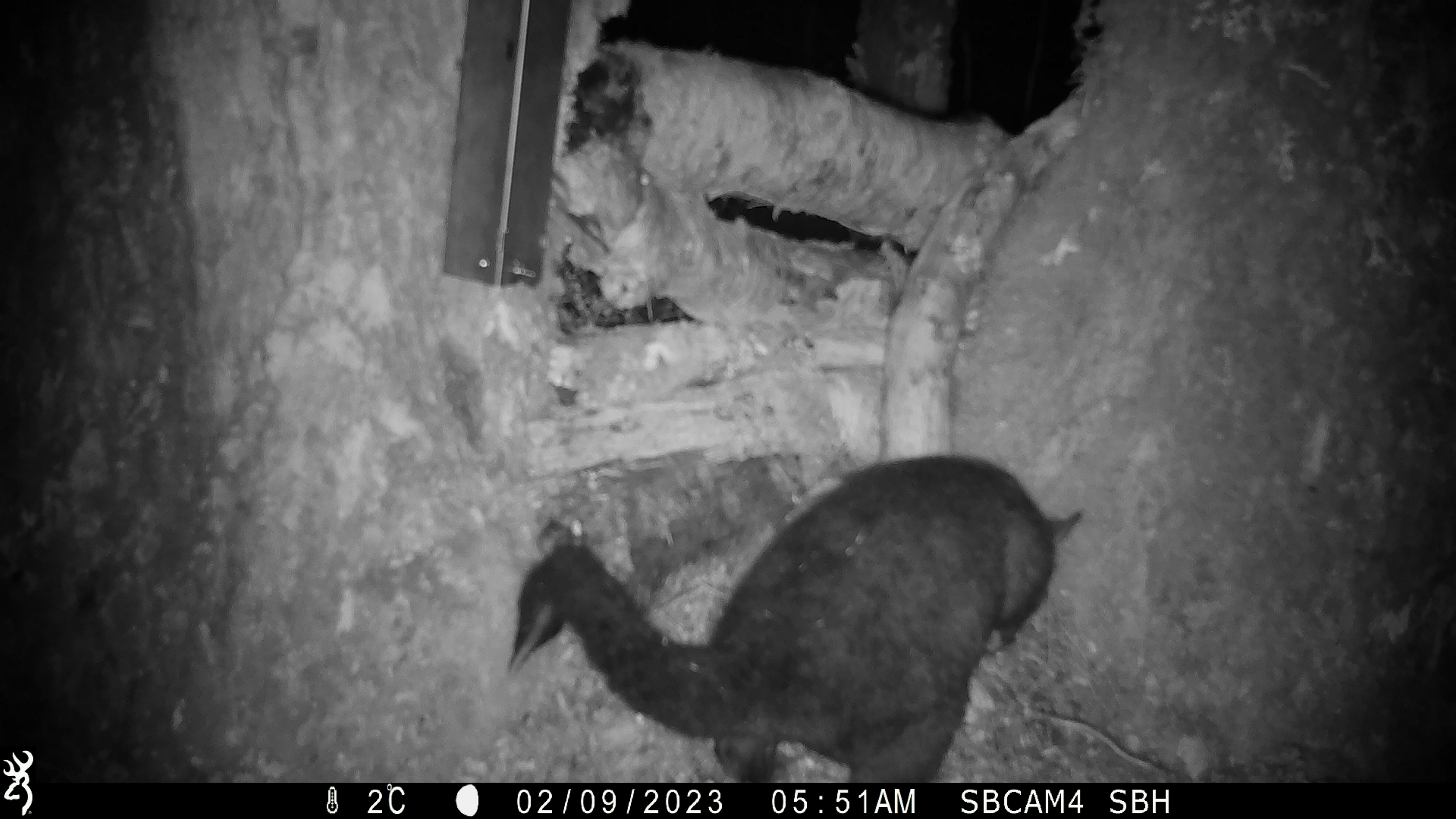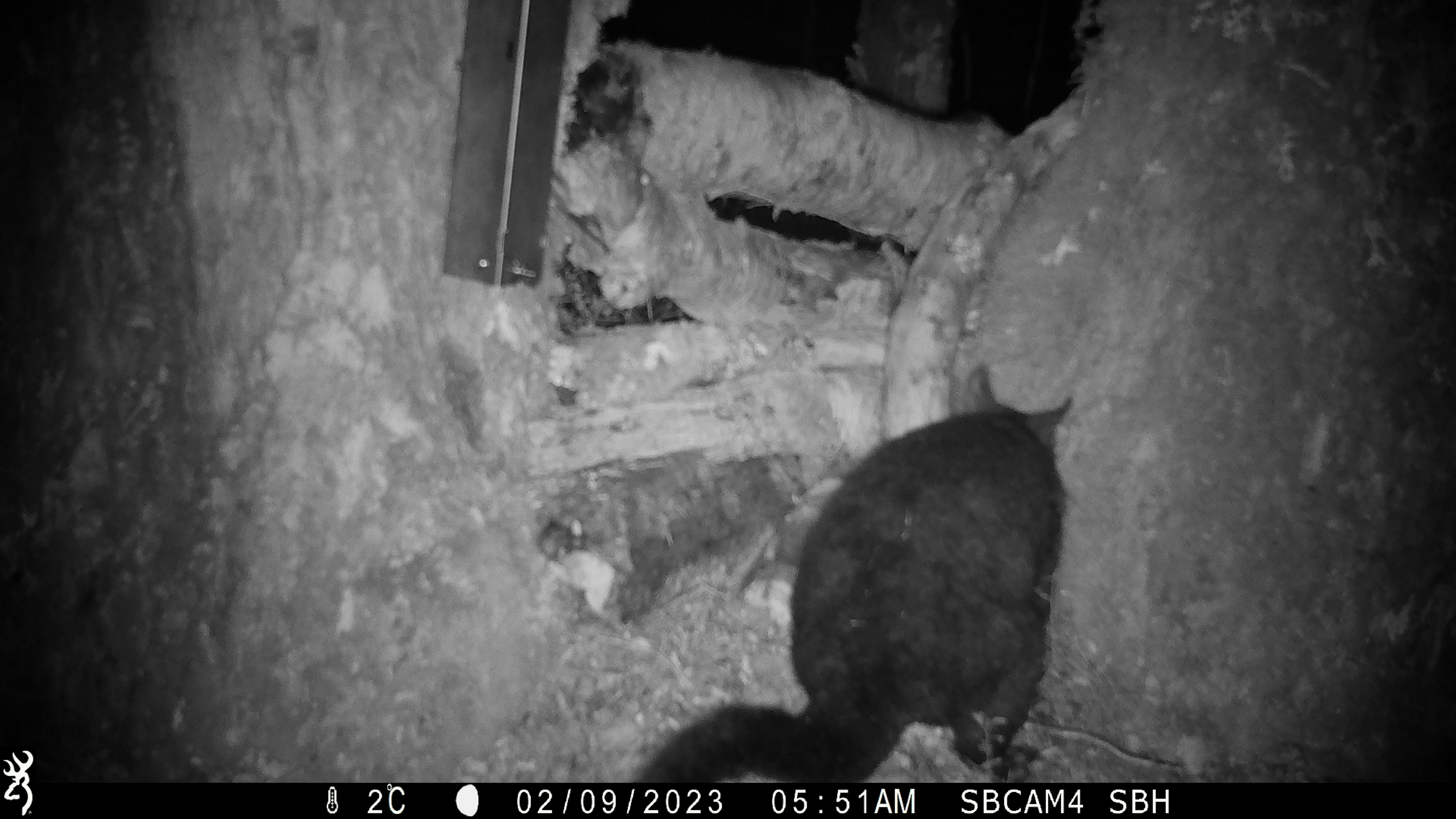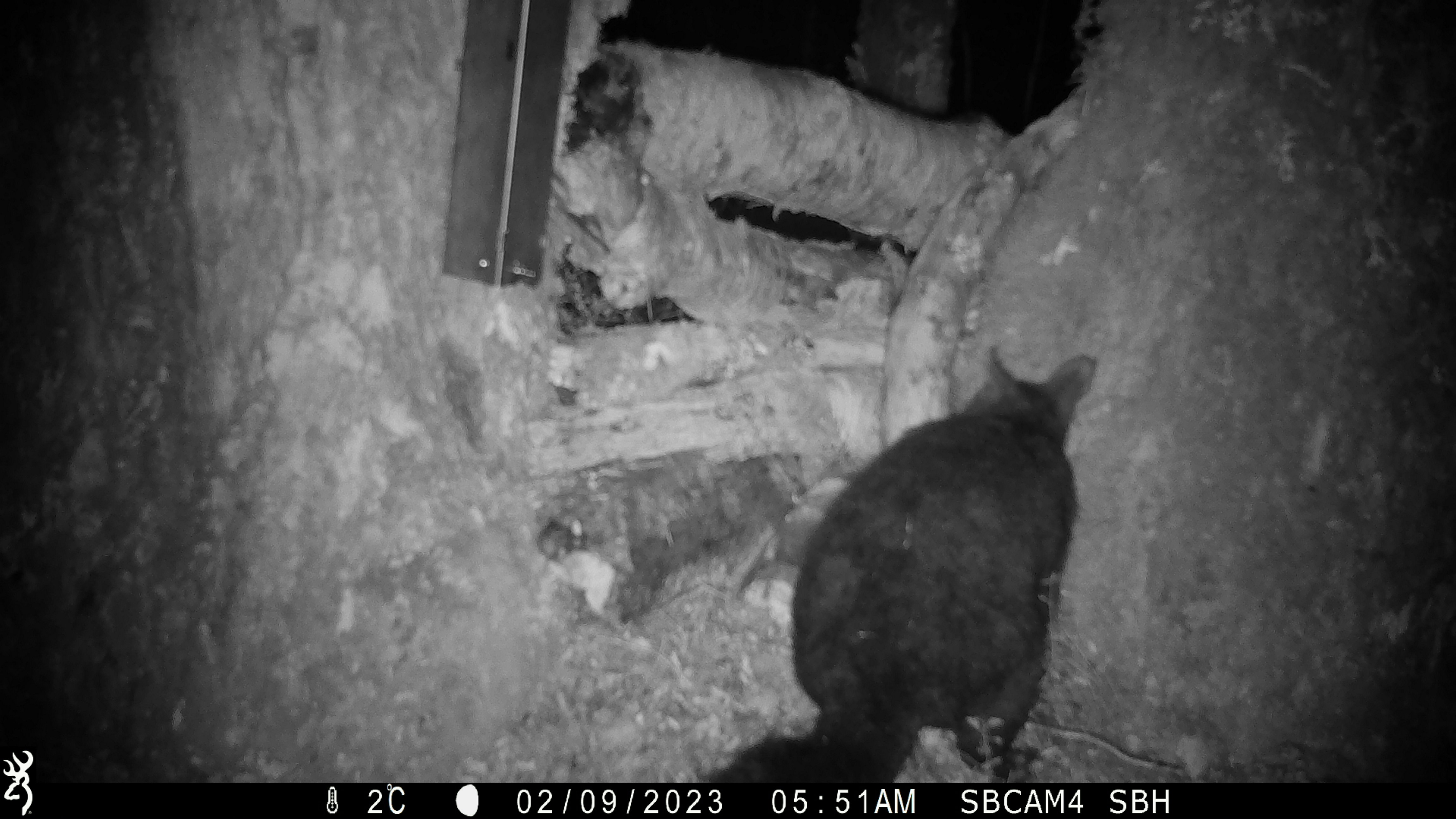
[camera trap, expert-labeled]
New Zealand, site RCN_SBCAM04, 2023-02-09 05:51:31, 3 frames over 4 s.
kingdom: Animalia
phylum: Chordata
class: Mammalia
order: Diprotodontia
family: Phalangeridae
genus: Trichosurus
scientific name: Trichosurus vulpecula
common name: common brushtail possum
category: possum